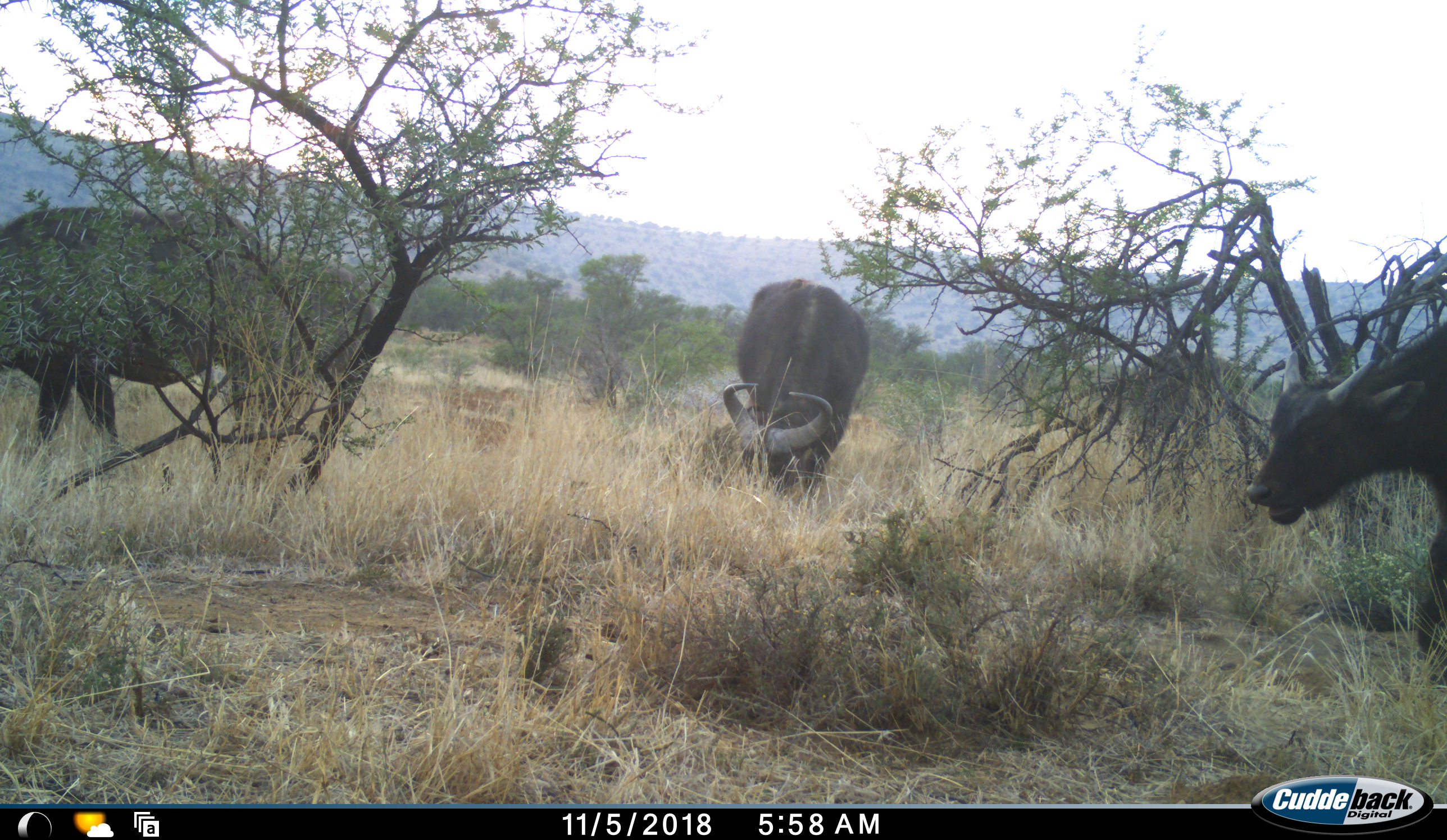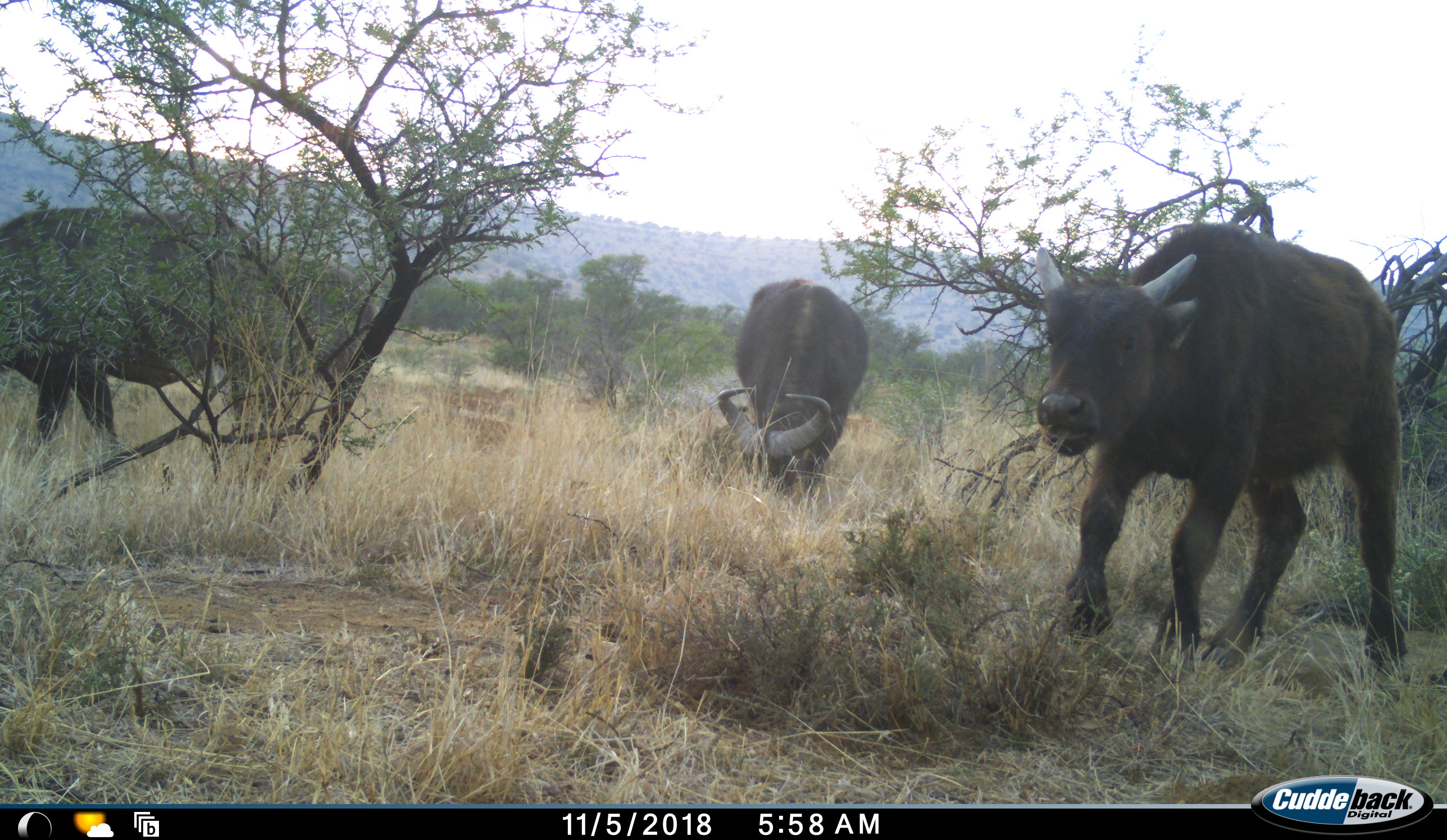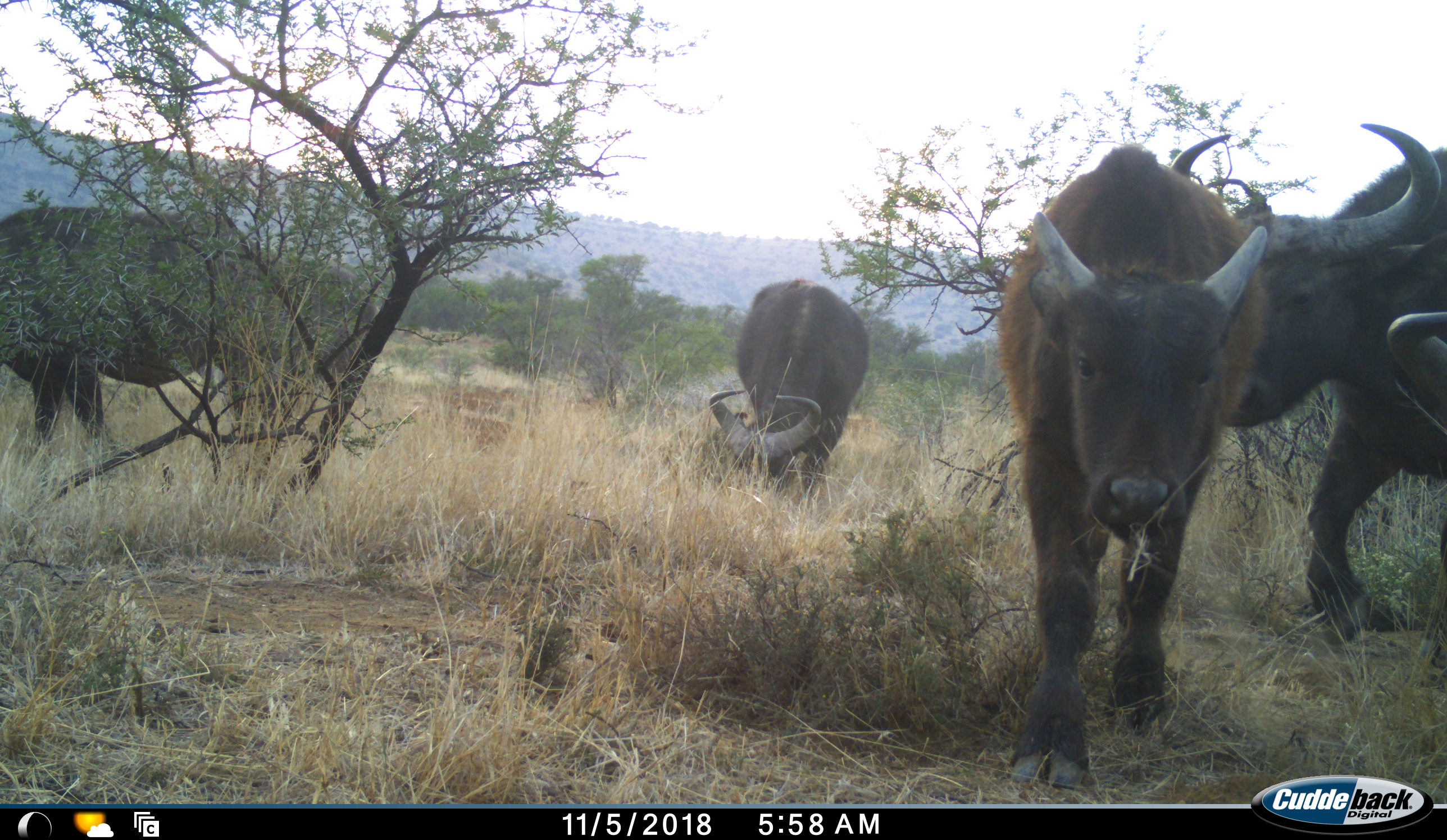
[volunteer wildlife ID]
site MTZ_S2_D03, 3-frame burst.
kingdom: Animalia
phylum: Chordata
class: Mammalia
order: Artiodactyla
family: Bovidae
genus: Syncerus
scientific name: Syncerus caffer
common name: african buffalo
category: buffalo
Buffalo (african buffalo) (Syncerus caffer), count 5. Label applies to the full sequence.